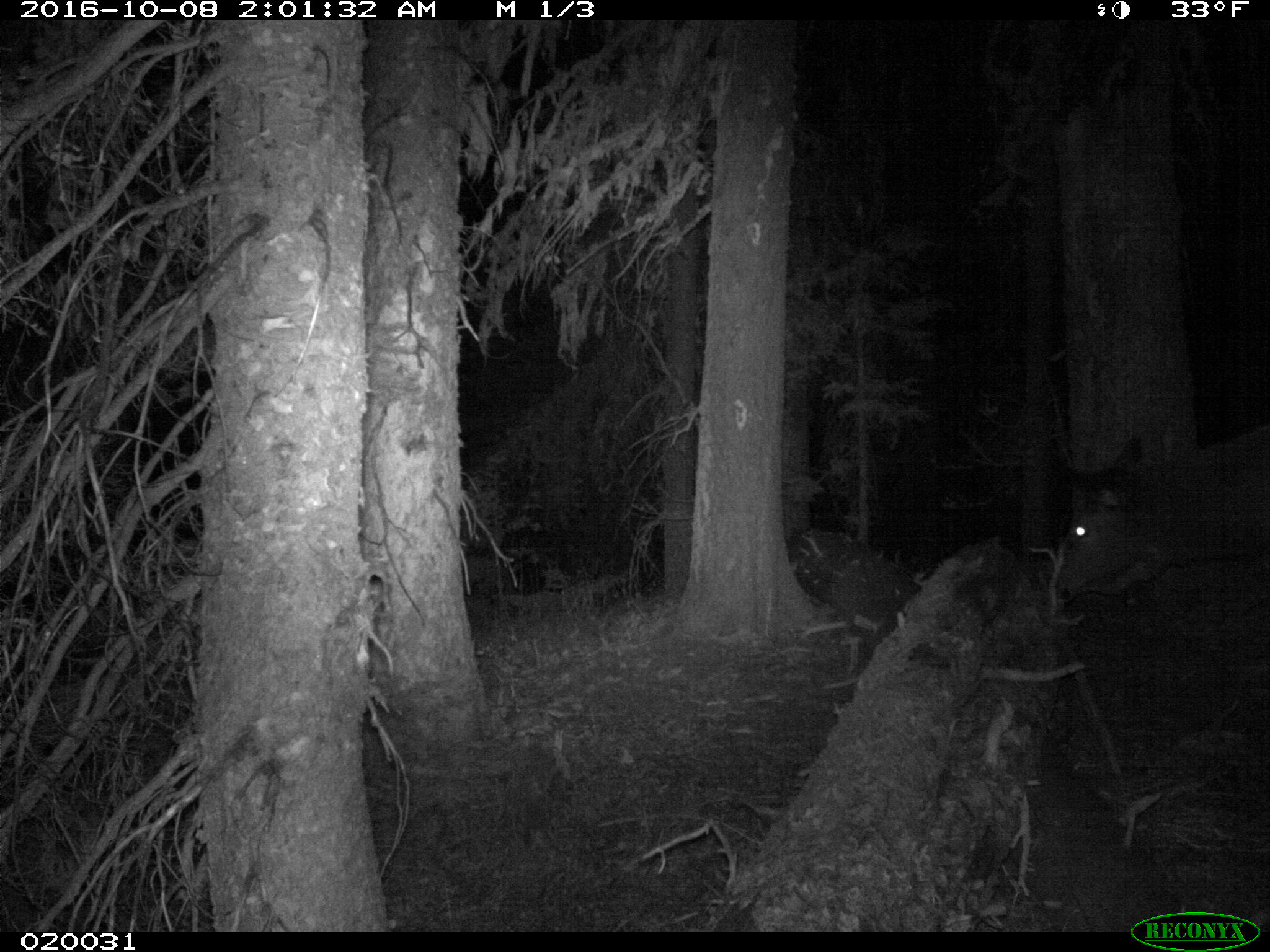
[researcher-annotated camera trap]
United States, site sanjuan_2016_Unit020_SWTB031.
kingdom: Animalia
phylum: Chordata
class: Mammalia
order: Artiodactyla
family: Cervidae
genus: Cervus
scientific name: Cervus elaphus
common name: red deer